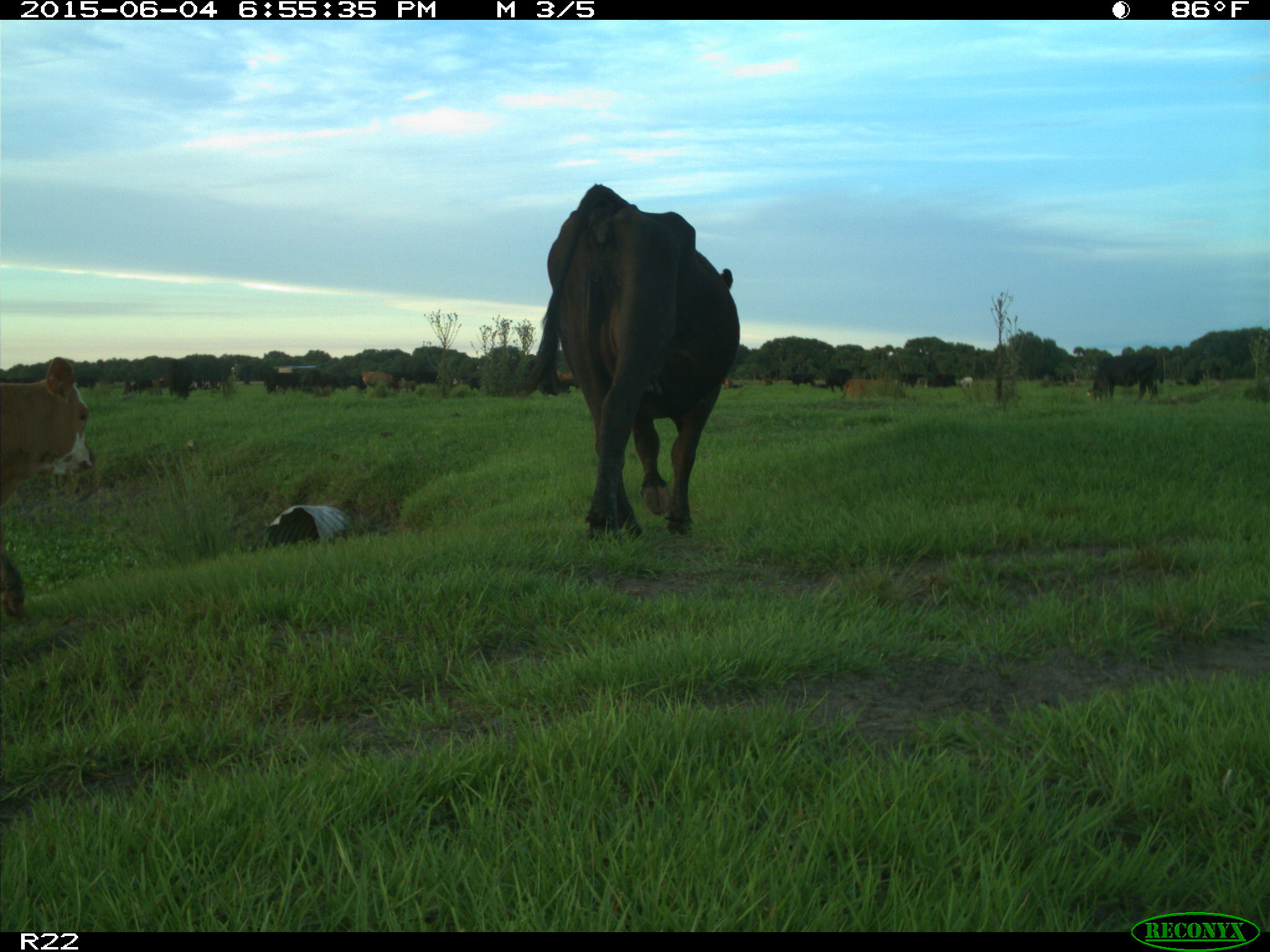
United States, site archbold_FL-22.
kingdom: Animalia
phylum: Chordata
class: Mammalia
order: Artiodactyla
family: Bovidae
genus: Bos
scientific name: Bos taurus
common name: domestic cow